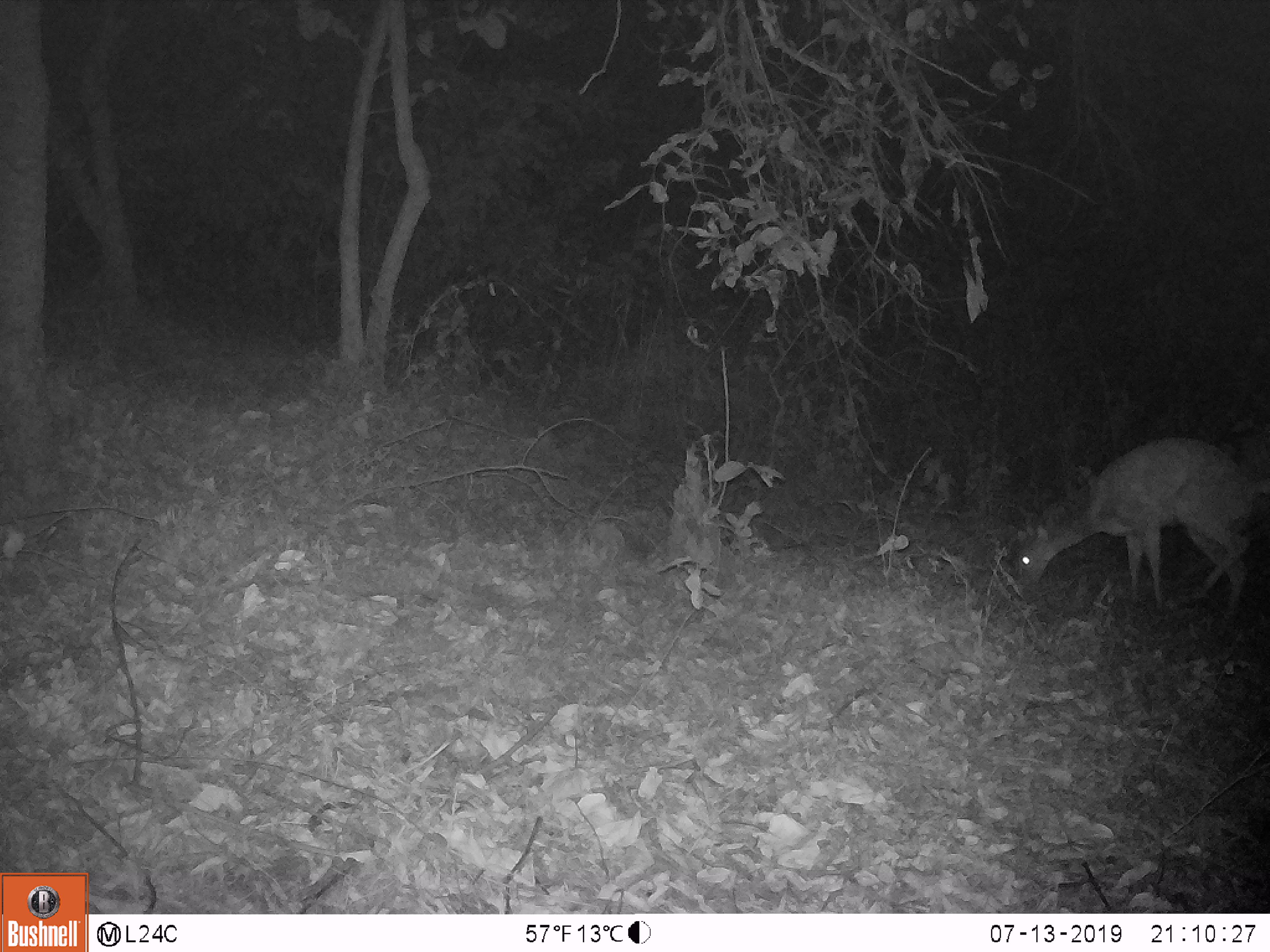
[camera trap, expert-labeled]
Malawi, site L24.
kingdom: Animalia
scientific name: Animalia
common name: other animal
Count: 1.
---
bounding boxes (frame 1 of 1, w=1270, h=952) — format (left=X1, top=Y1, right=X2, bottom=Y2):
other animal: (left=1004, top=431, right=1257, bottom=630)